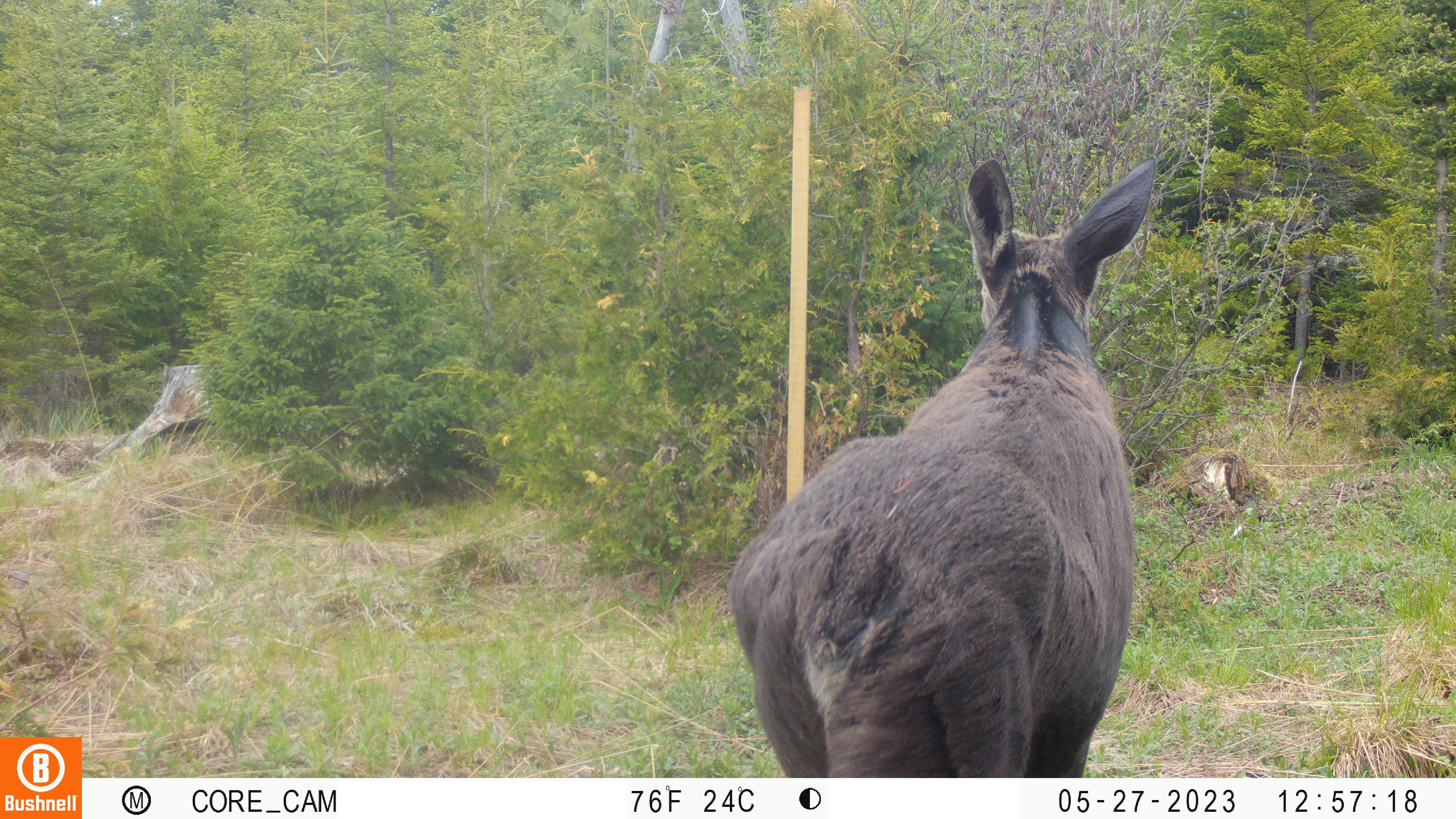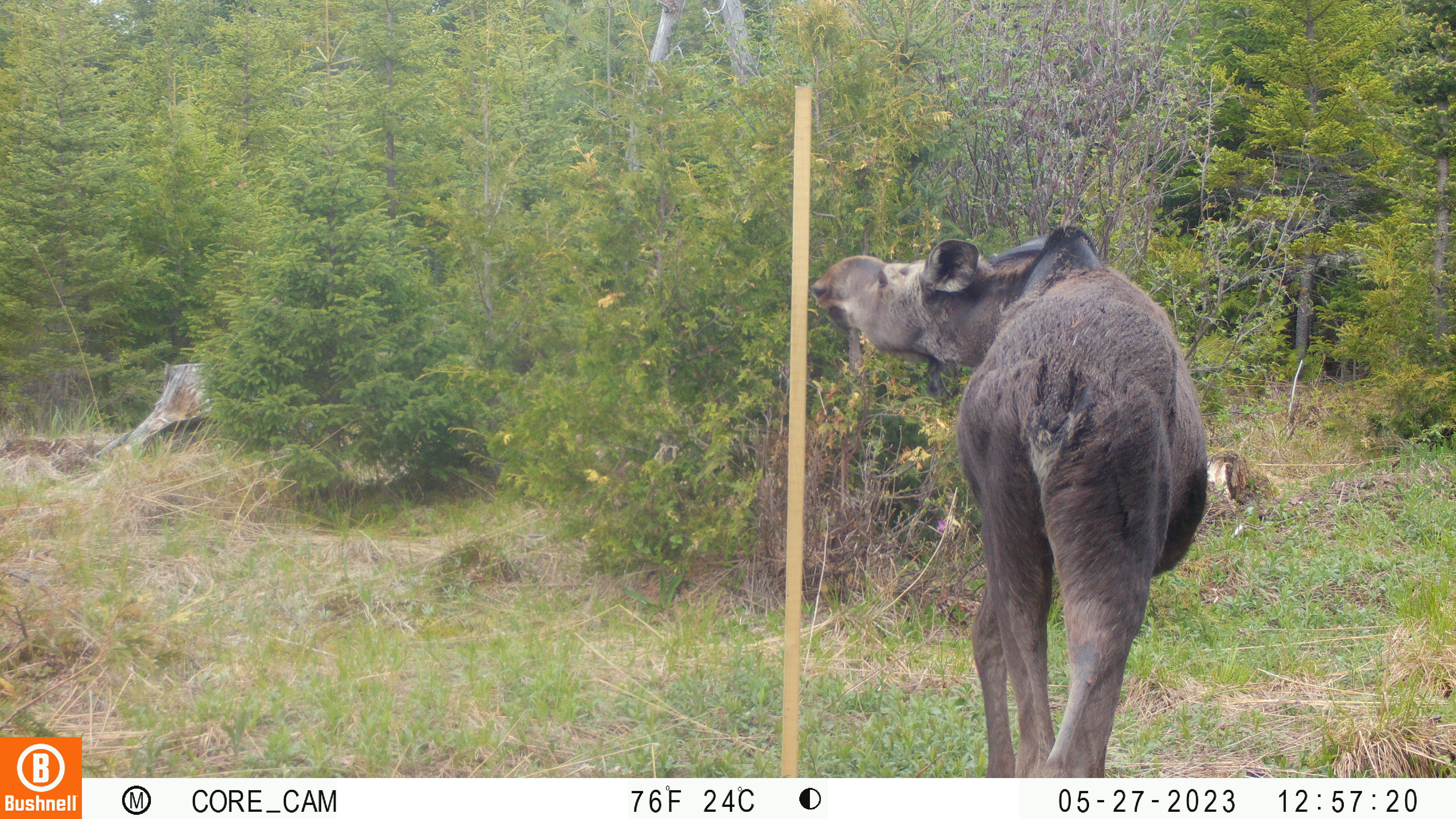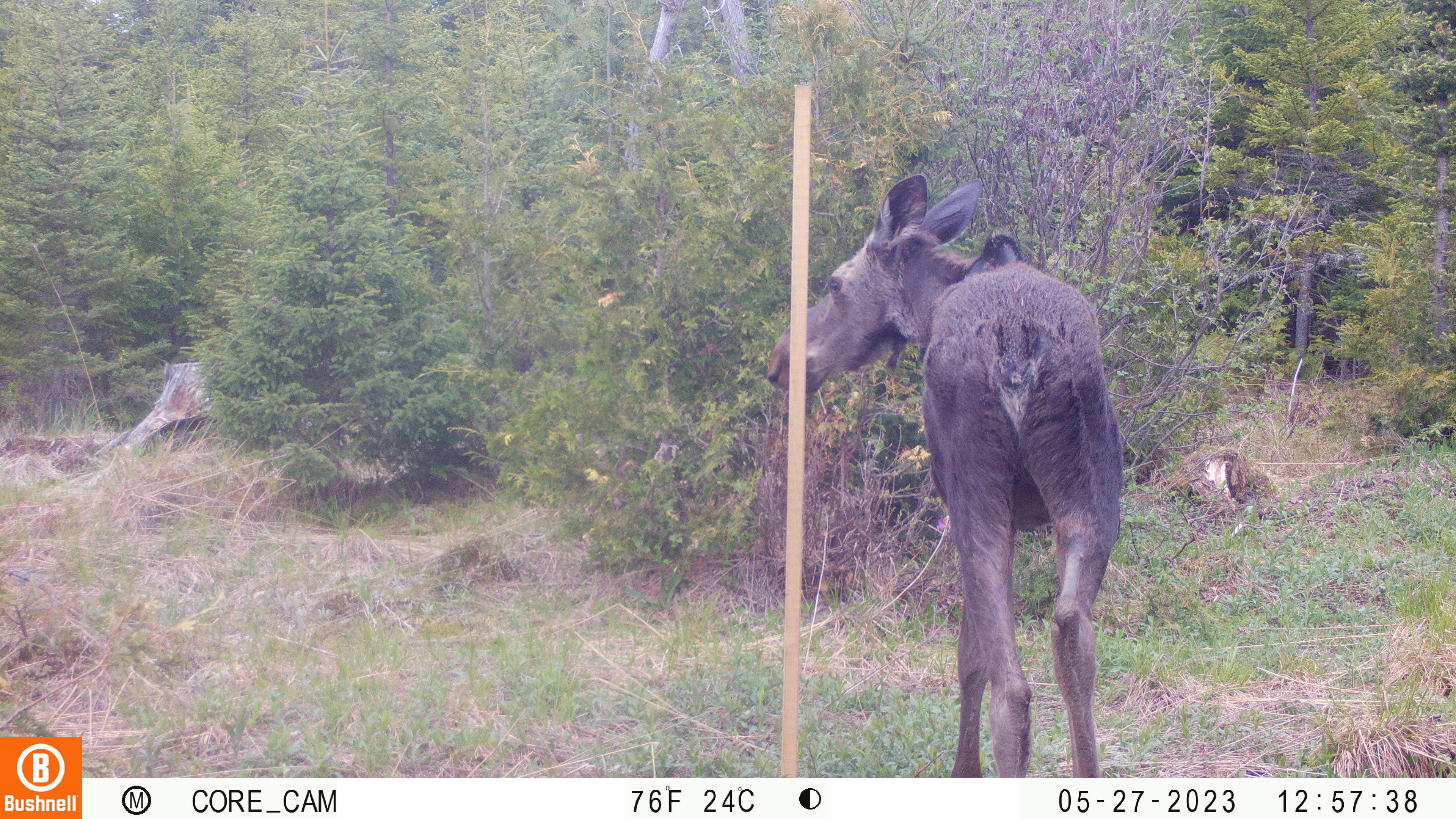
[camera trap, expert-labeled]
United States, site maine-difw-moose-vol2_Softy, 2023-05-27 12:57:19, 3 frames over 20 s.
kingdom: Animalia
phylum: Chordata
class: Mammalia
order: Artiodactyla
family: Cervidae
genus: Alces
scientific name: Alces alces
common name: moose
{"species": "moose (Alces alces)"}